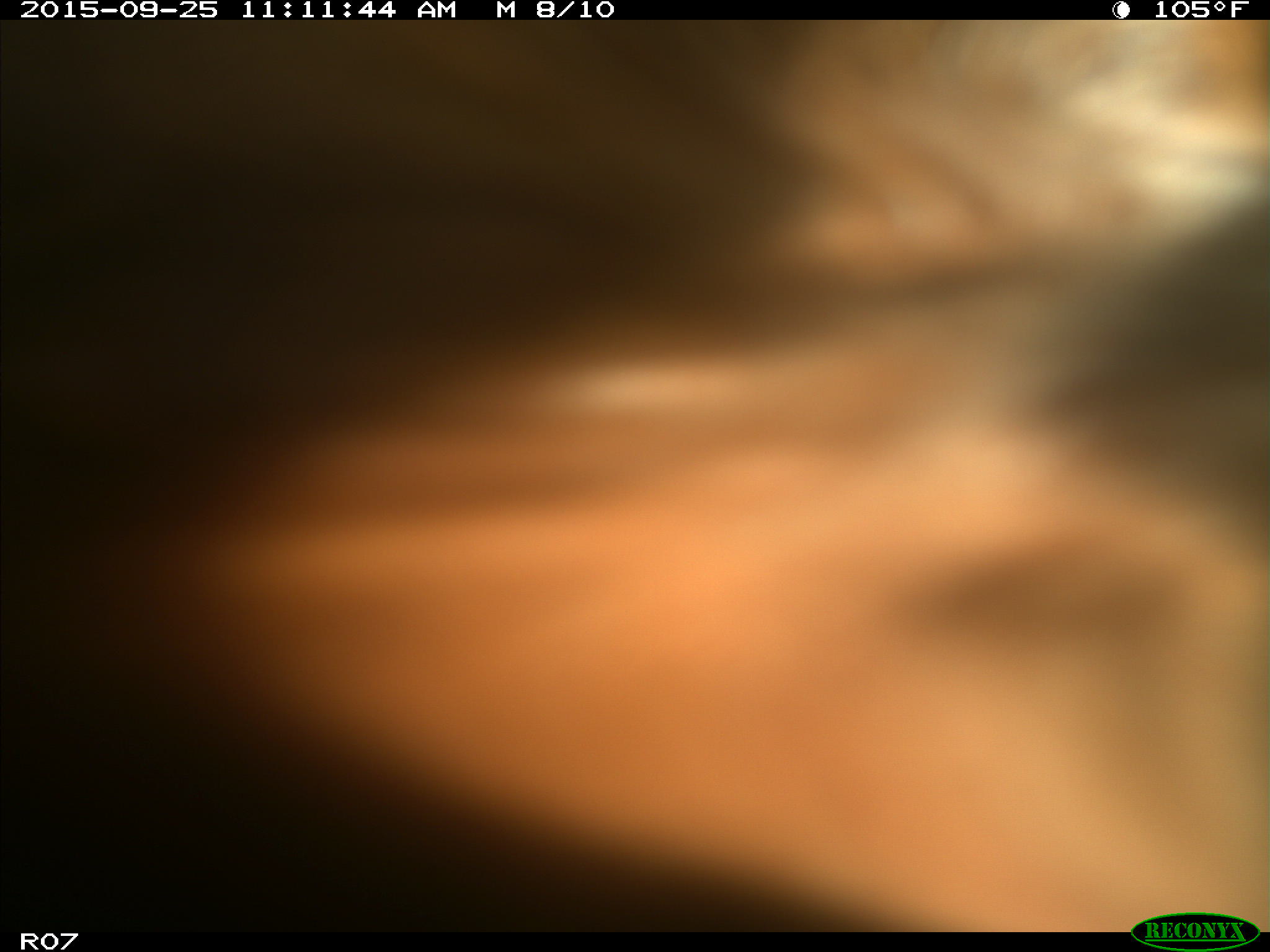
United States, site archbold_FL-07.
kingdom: Animalia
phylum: Chordata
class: Mammalia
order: Artiodactyla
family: Bovidae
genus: Bos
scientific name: Bos taurus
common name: domestic cow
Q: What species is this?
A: Bos taurus (domestic cow).